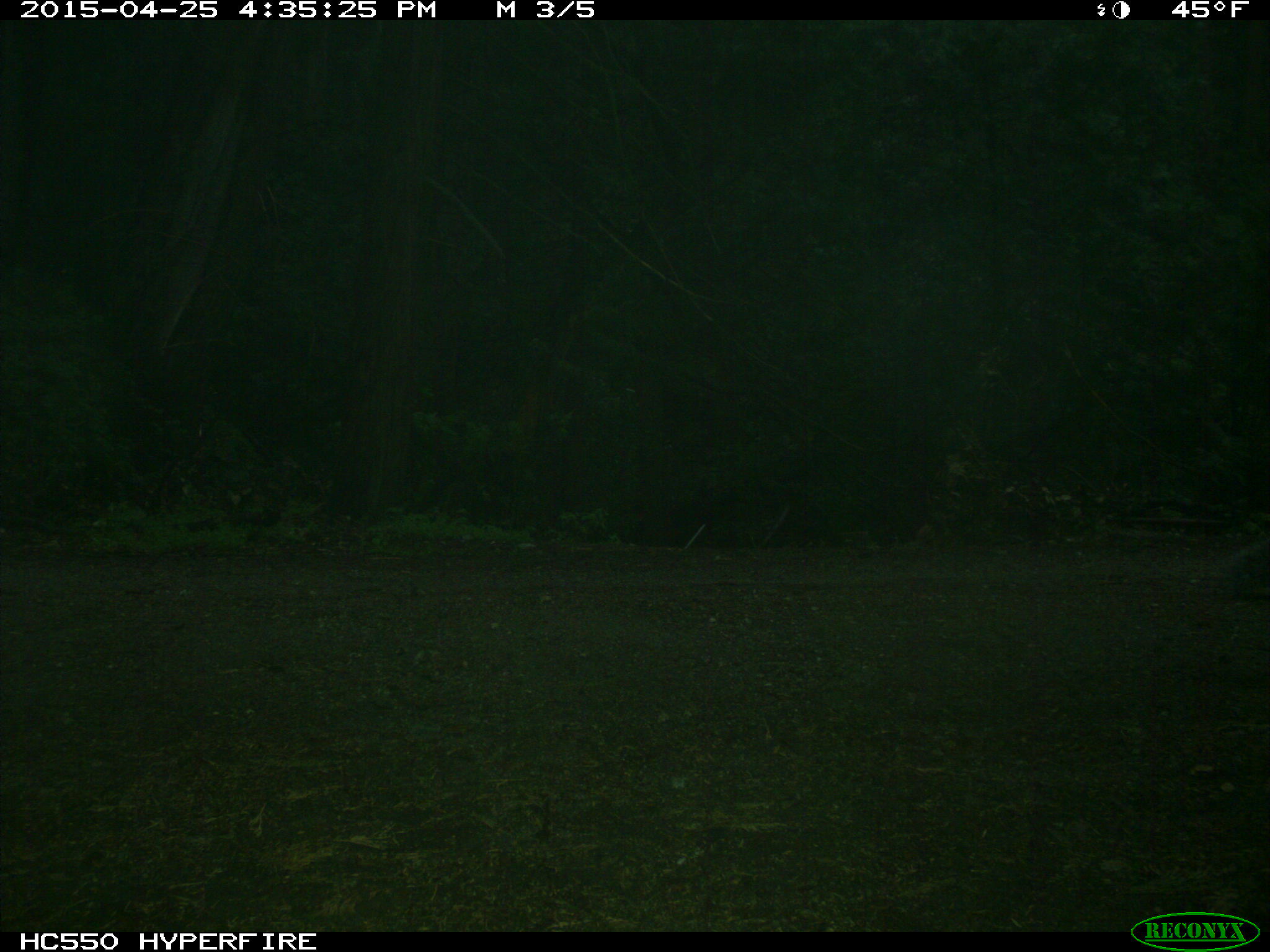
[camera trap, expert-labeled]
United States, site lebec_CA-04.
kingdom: Animalia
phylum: Chordata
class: Mammalia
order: Rodentia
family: Sciuridae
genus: Sciurus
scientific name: Sciurus carolinensis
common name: eastern gray squirrel